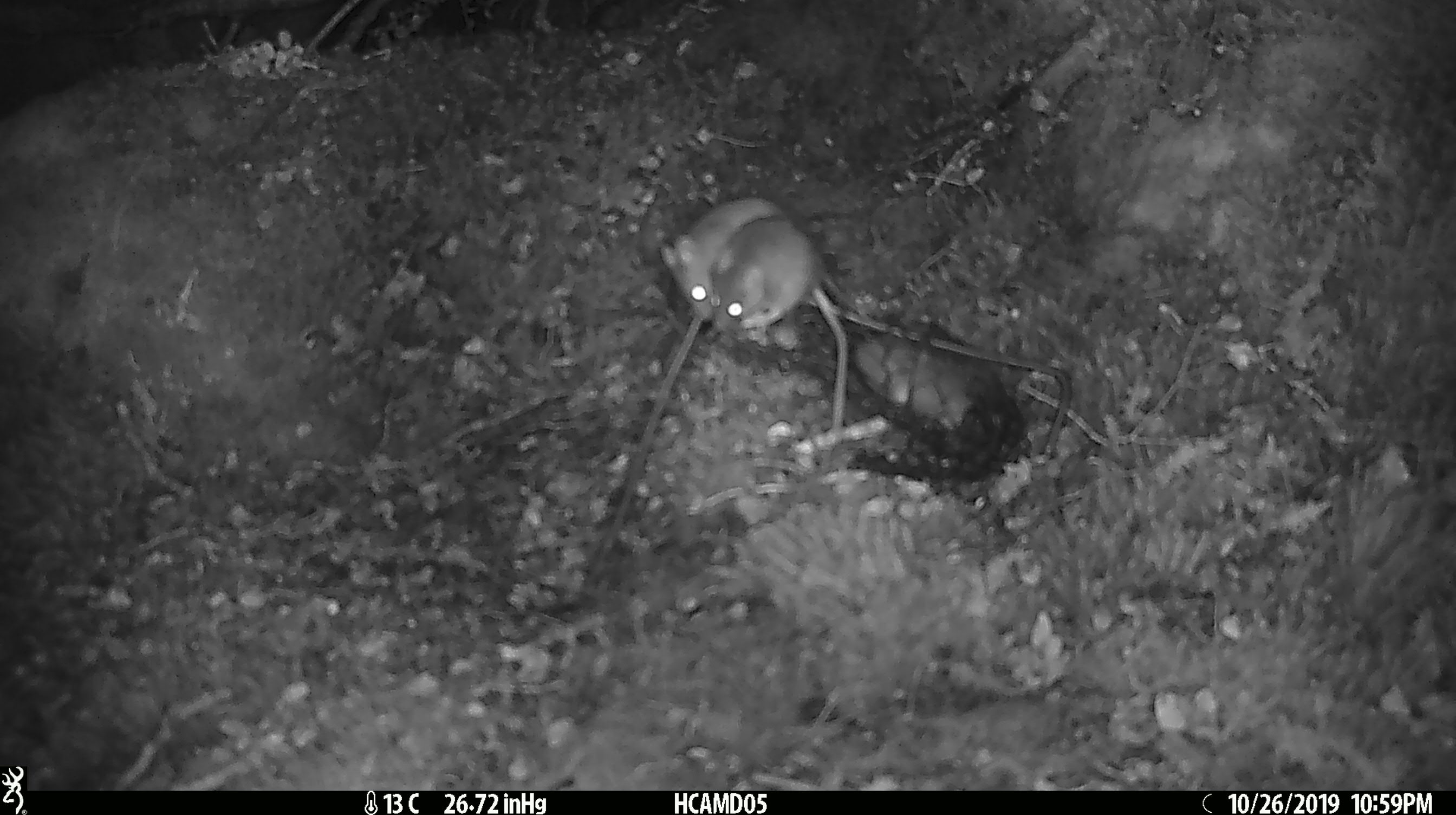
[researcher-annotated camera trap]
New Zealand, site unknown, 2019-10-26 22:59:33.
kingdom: Animalia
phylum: Chordata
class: Mammalia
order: Rodentia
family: Muridae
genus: Mus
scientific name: Mus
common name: mouse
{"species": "mouse (Mus)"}